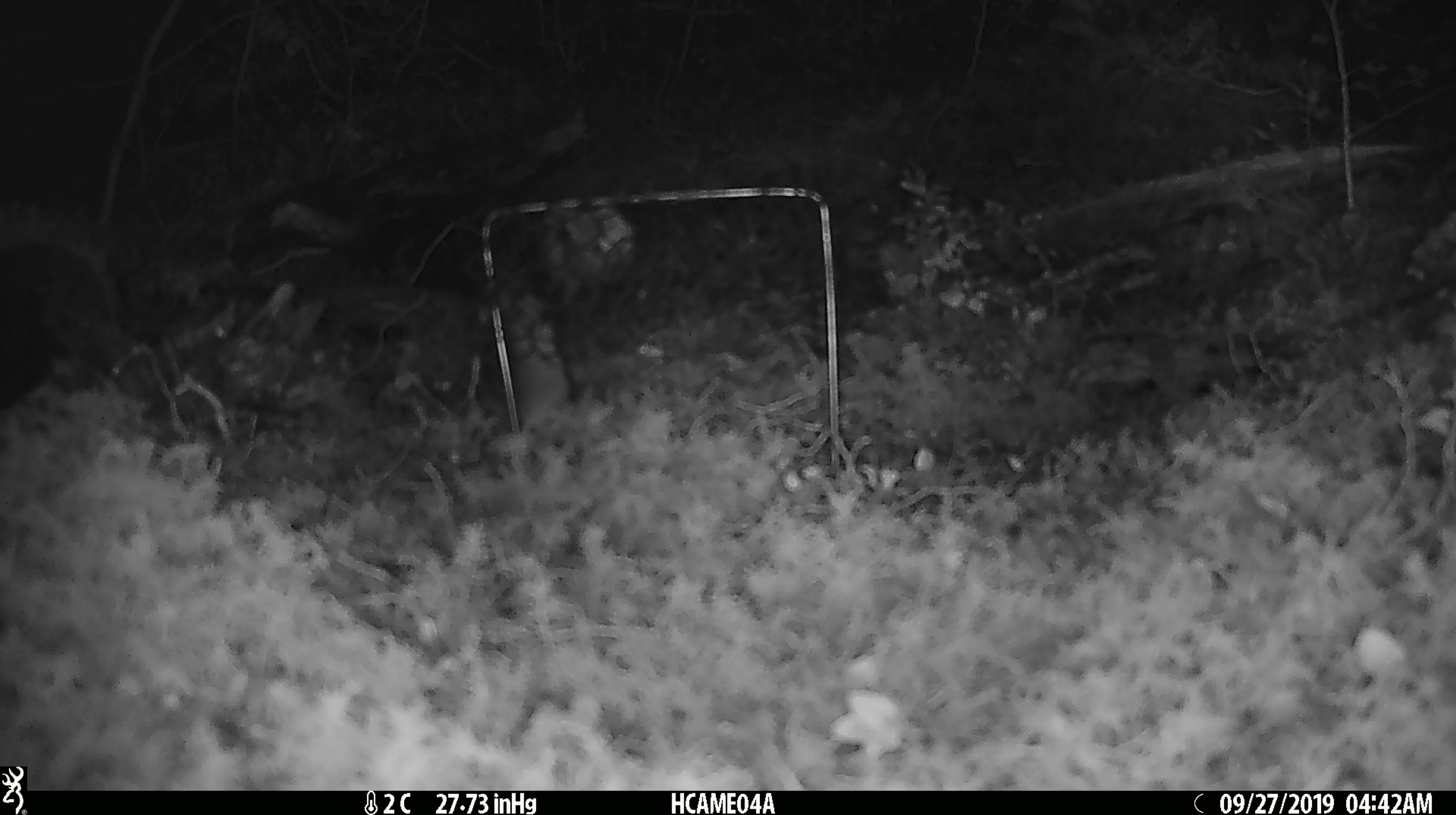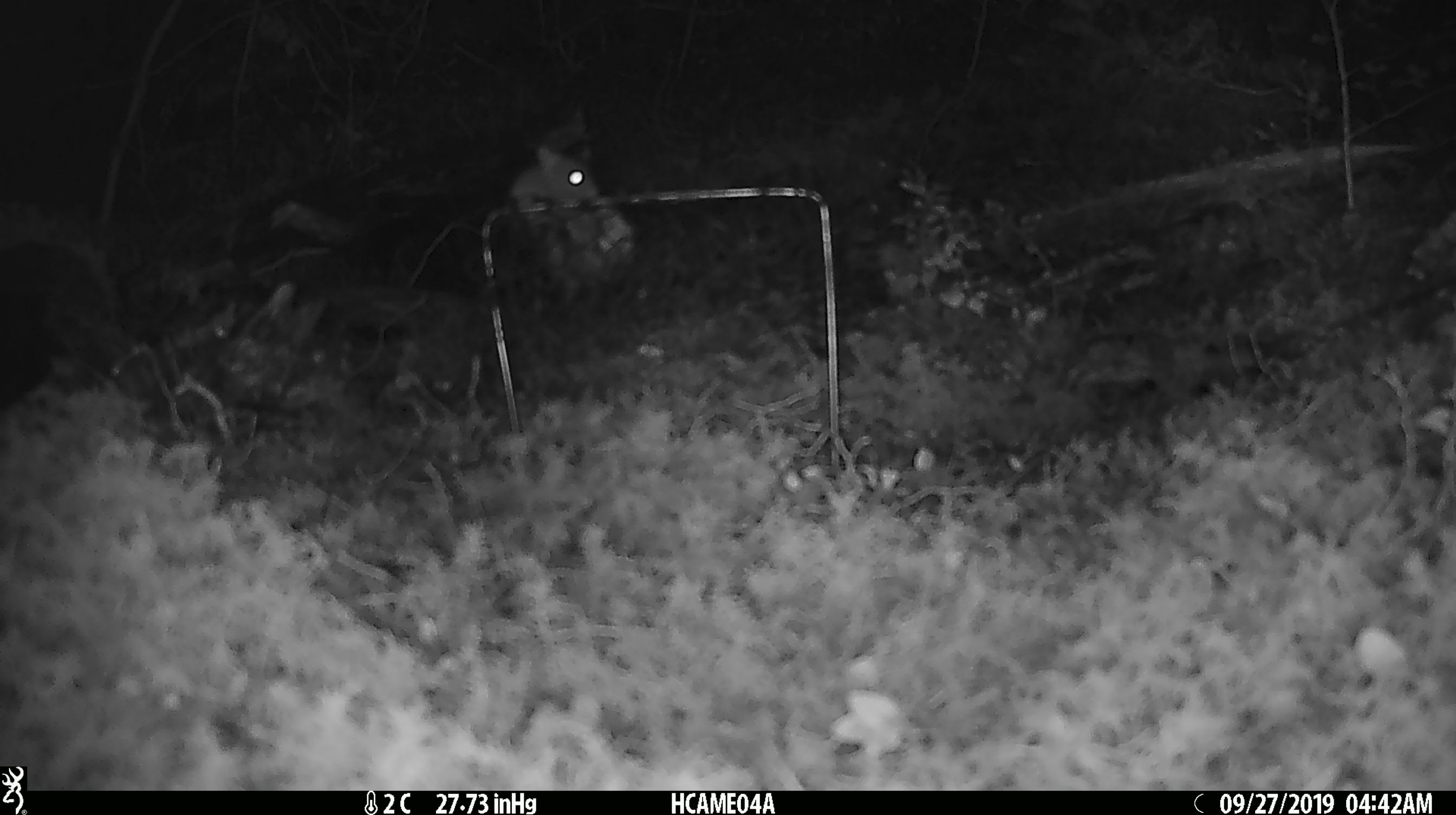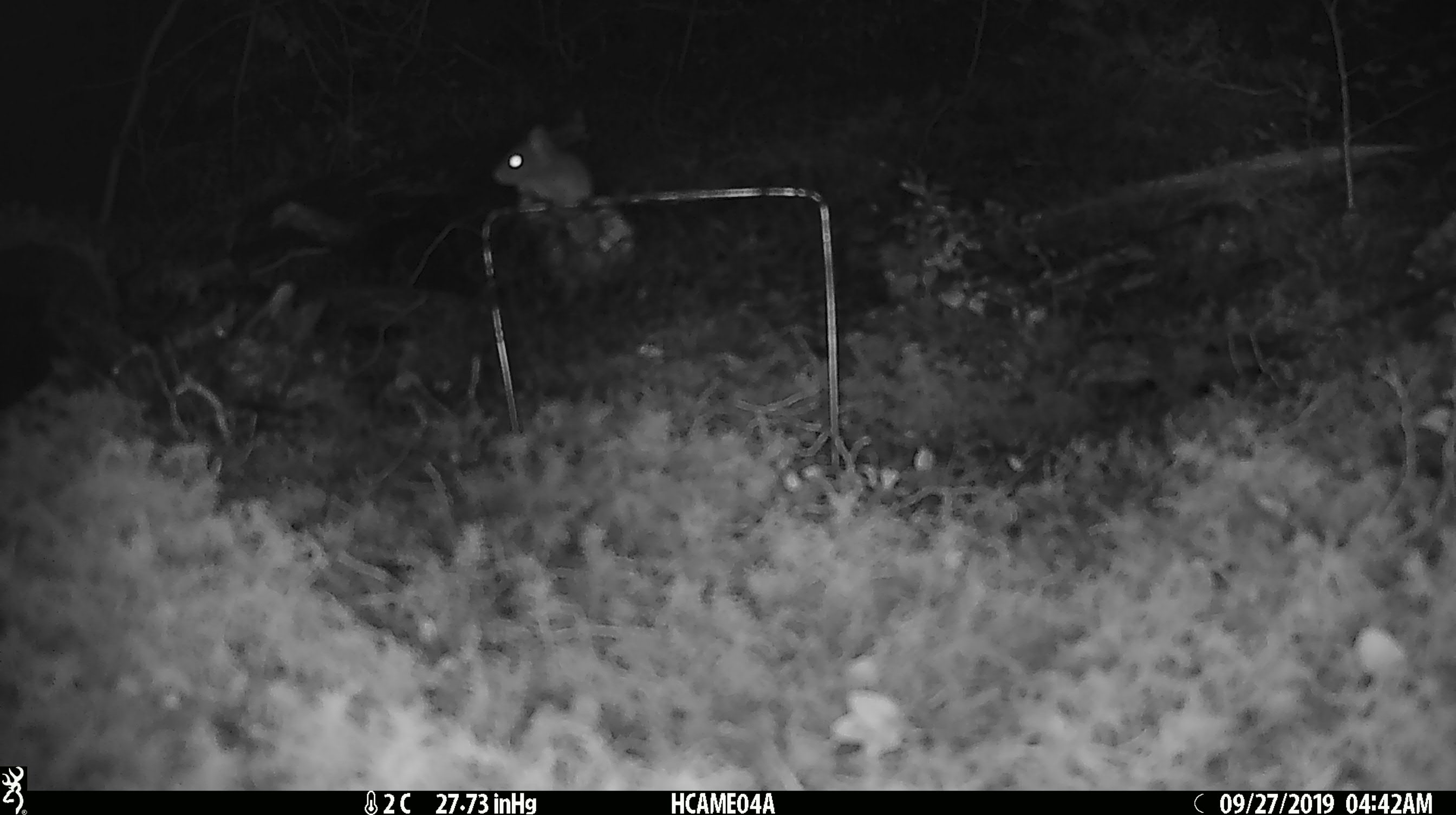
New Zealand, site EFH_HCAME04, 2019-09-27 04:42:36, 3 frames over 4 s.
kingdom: Animalia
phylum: Chordata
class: Mammalia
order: Rodentia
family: Muridae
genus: Mus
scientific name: Mus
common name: mouse